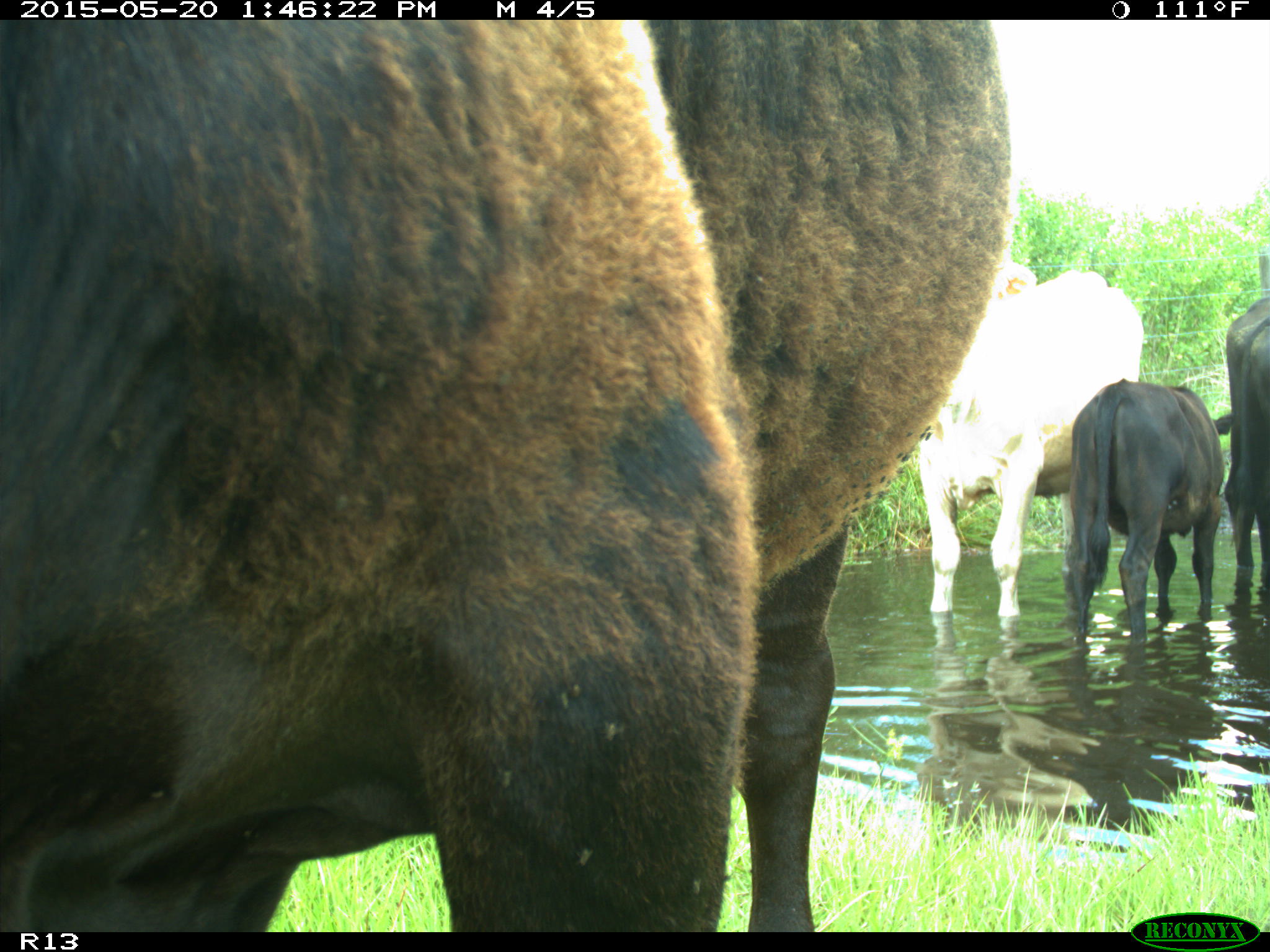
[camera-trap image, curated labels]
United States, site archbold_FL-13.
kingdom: Animalia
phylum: Chordata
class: Mammalia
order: Artiodactyla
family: Bovidae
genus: Bos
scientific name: Bos taurus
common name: domestic cow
Bos taurus (domestic cow).